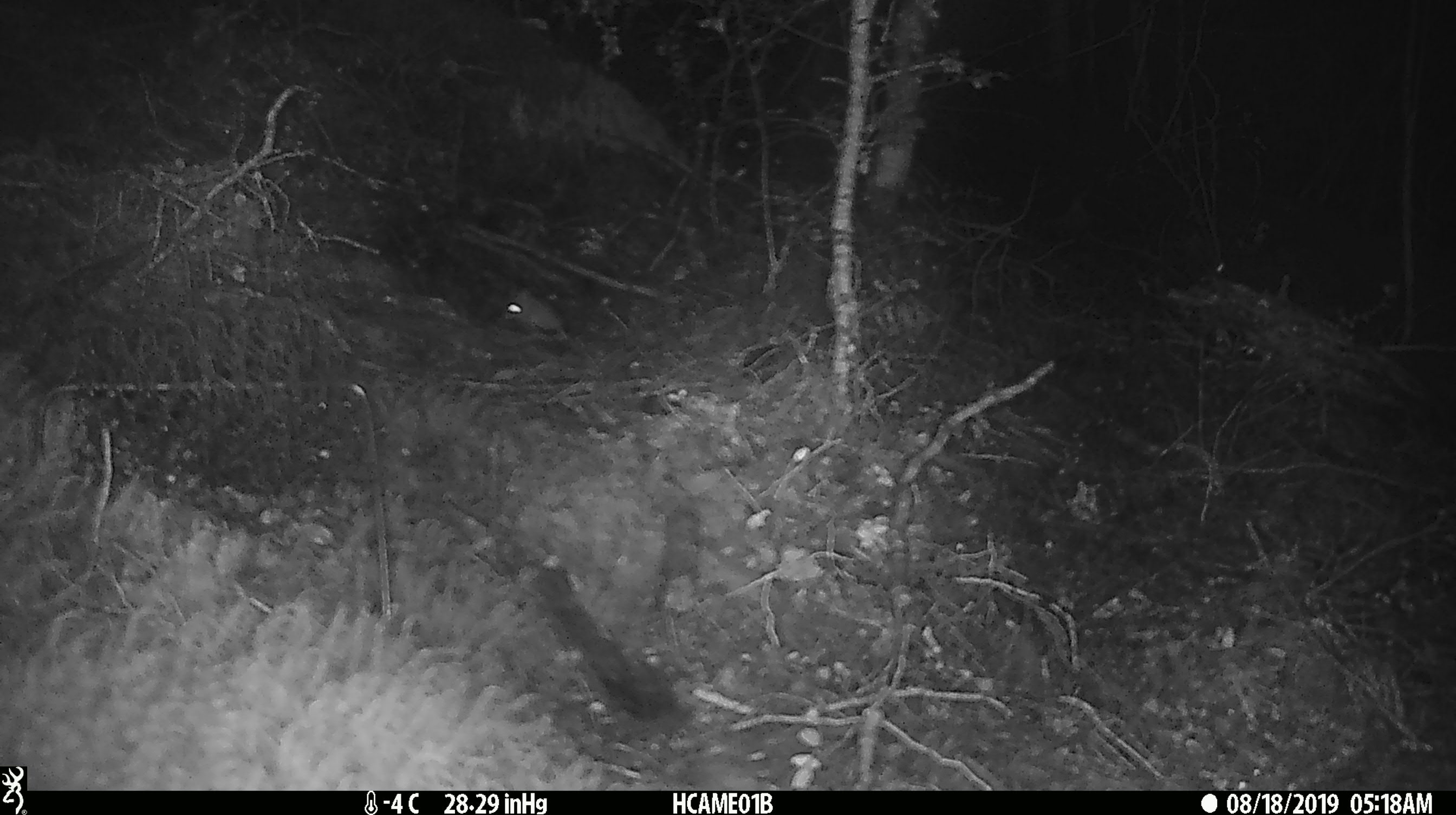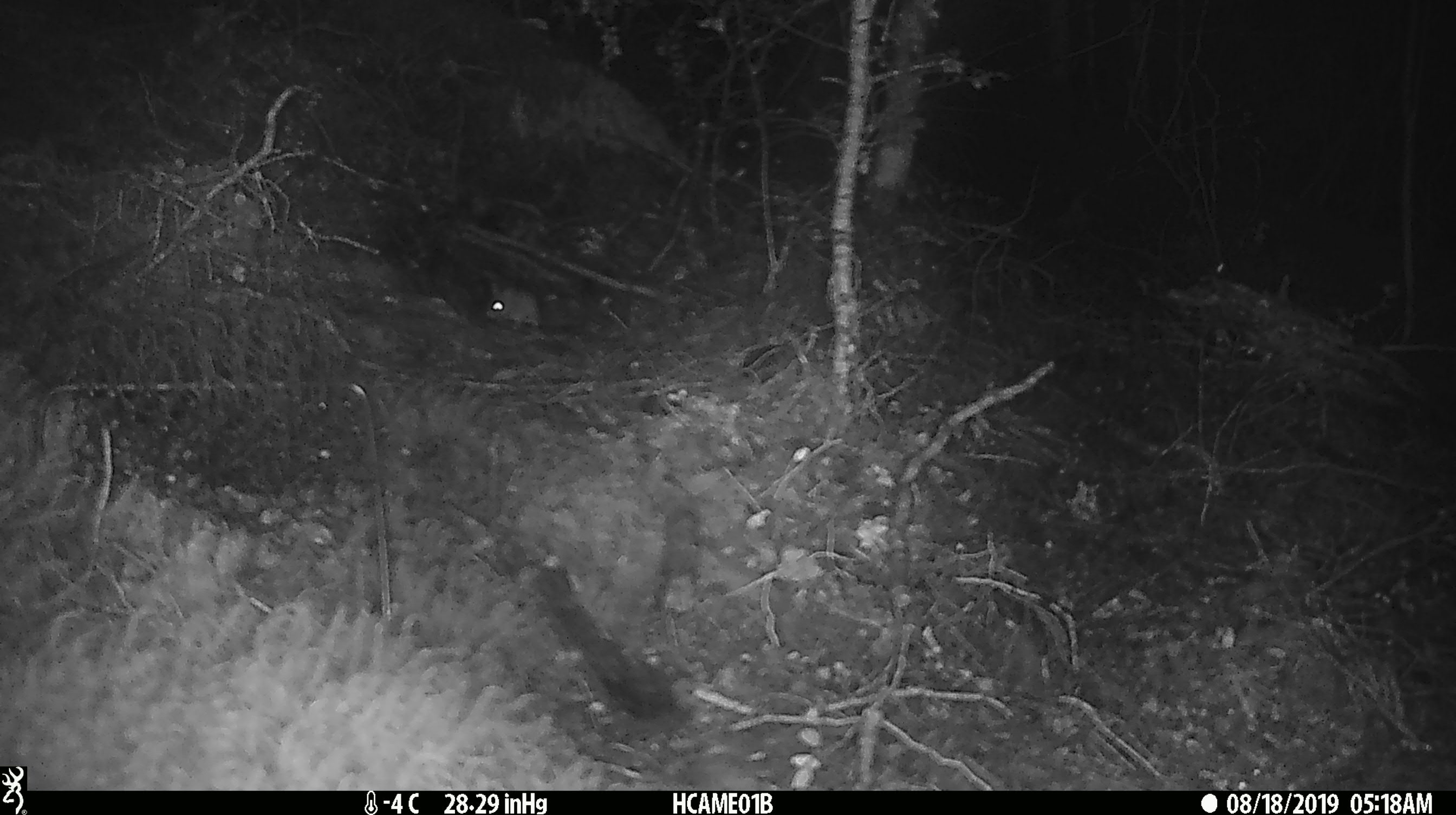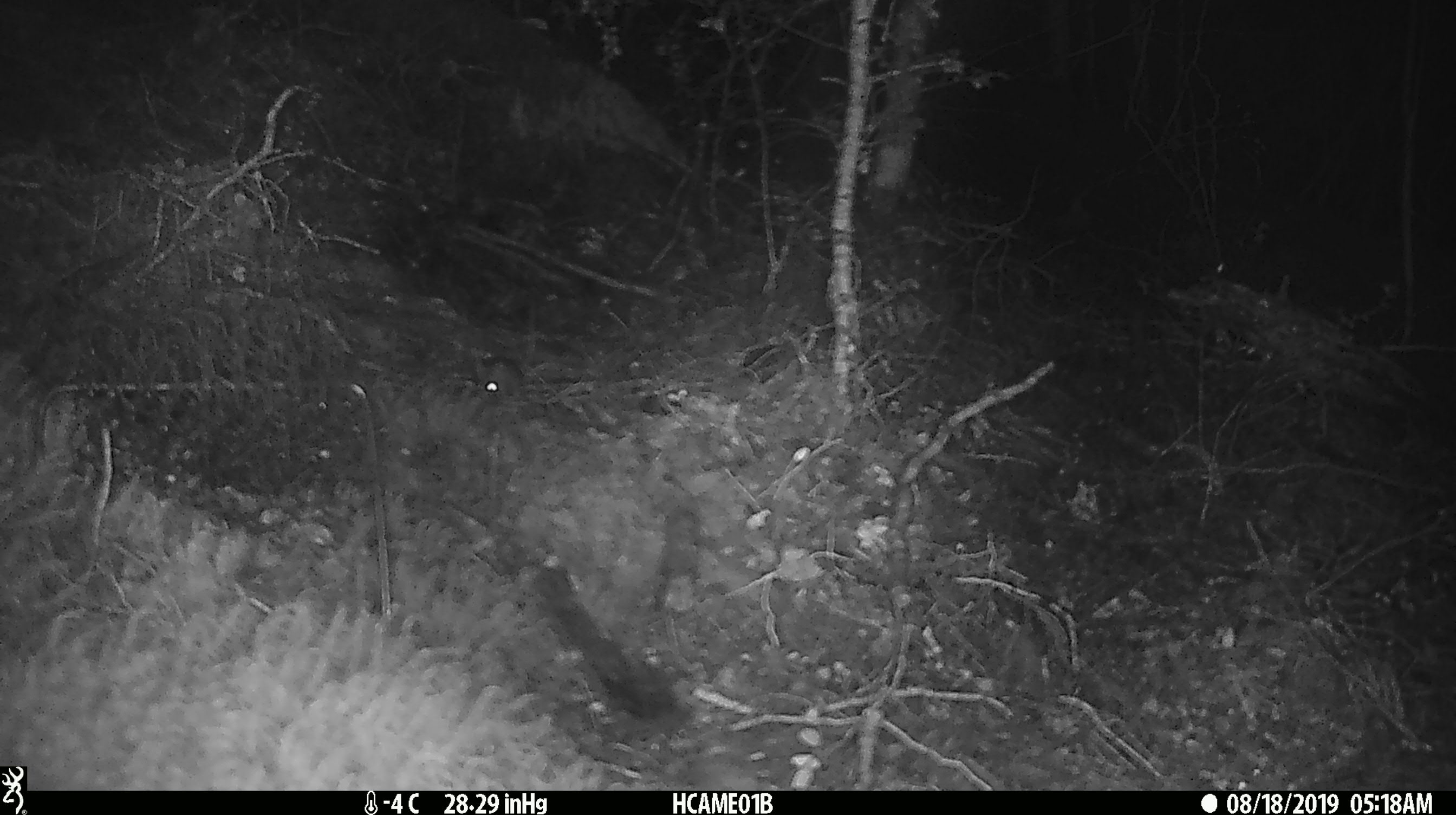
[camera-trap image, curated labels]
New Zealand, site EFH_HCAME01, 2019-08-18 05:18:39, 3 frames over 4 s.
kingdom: Animalia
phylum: Chordata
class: Mammalia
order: Rodentia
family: Muridae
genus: Mus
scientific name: Mus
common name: mouse